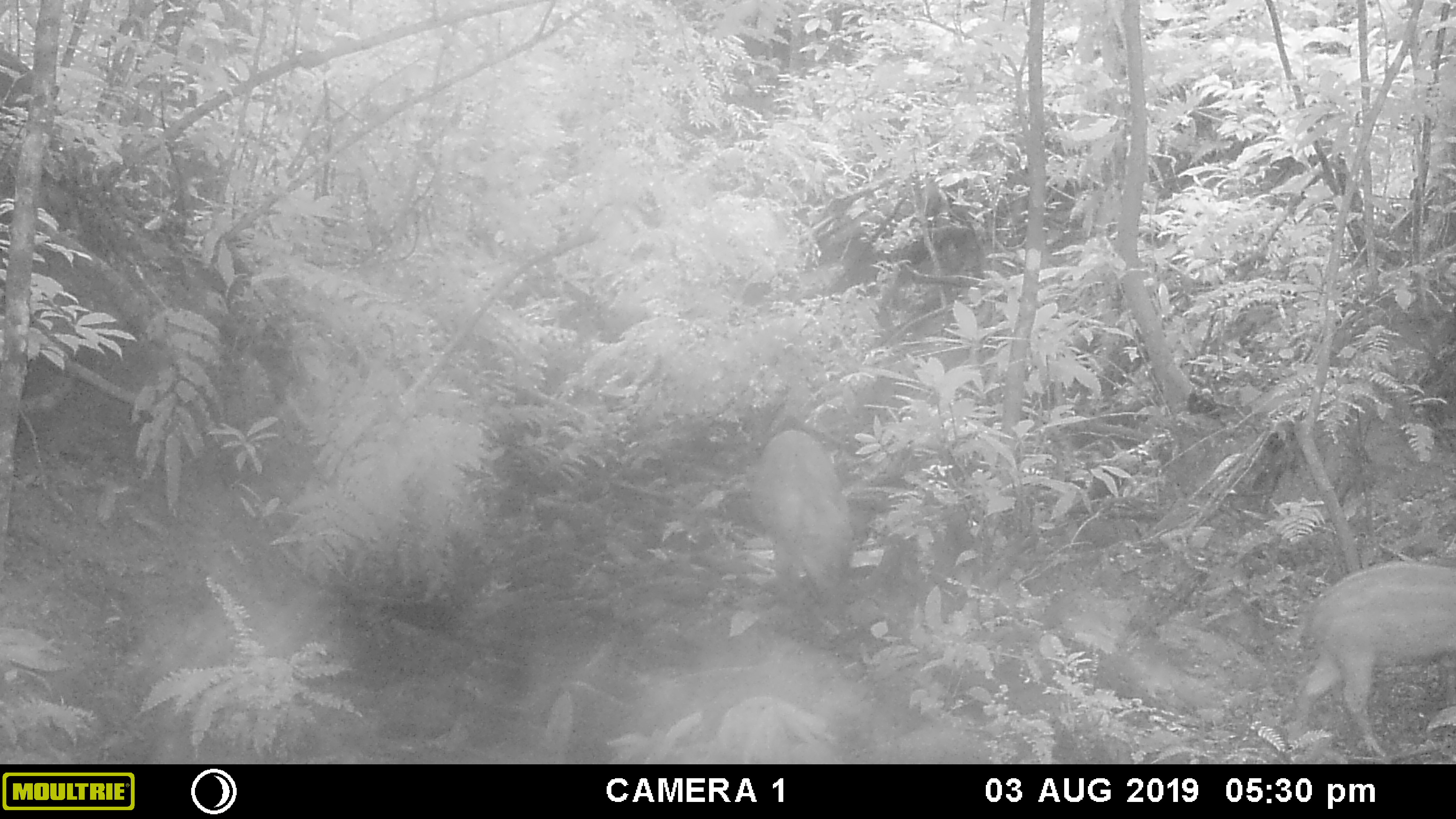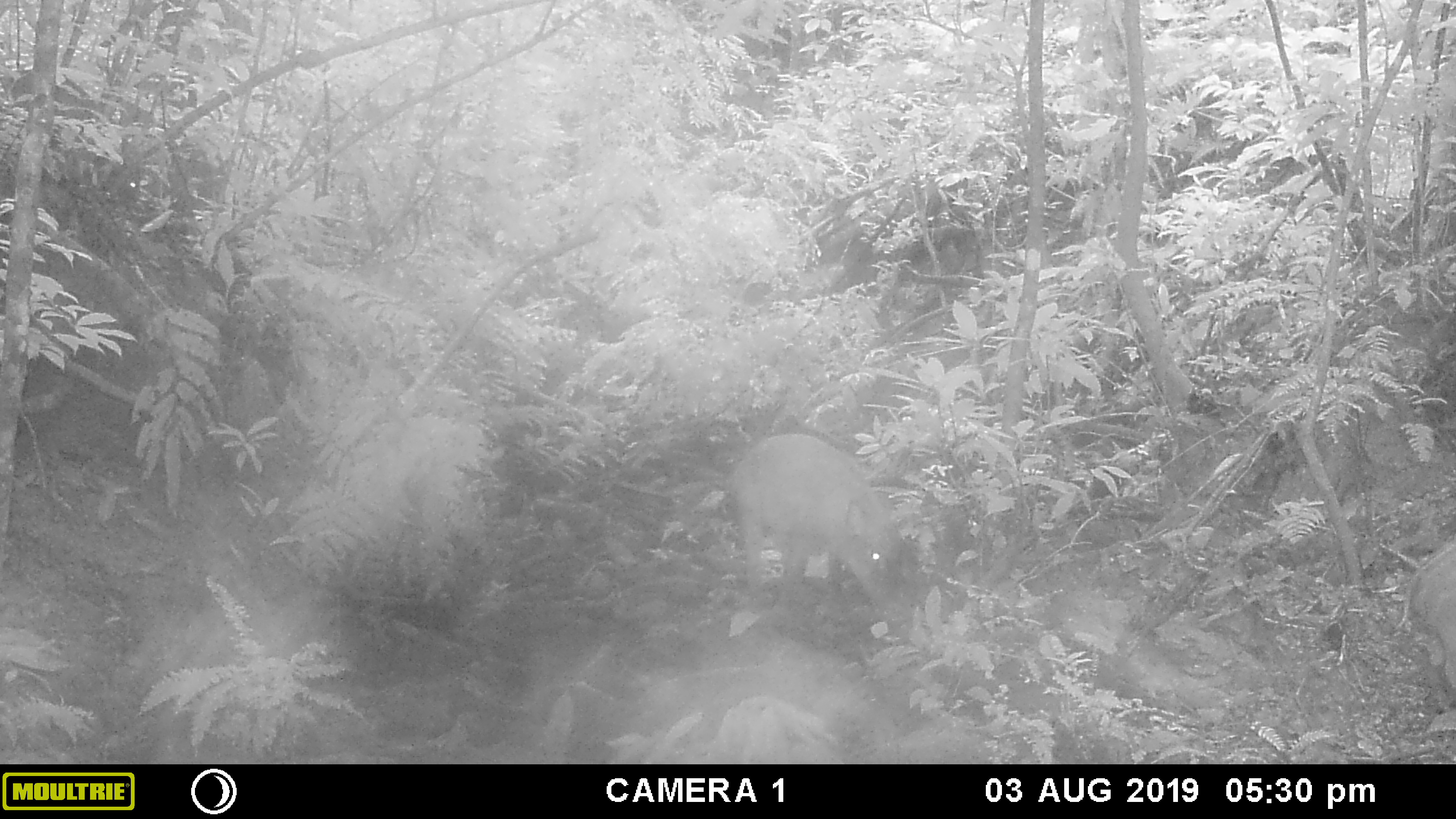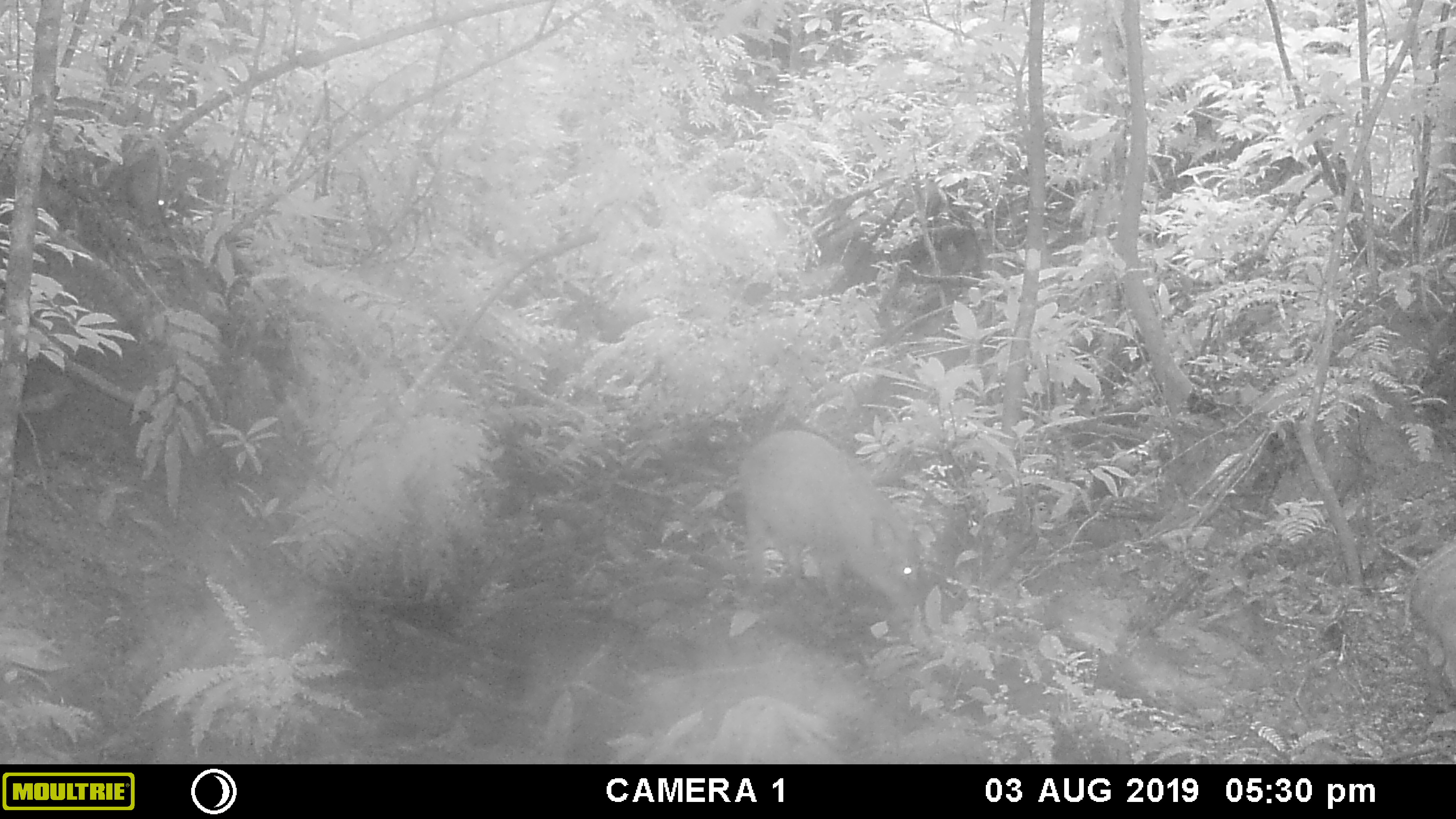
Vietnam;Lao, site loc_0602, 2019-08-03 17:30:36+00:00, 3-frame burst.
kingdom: Animalia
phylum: Chordata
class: Mammalia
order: Artiodactyla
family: Suidae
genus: Sus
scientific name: Sus scrofa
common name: eurasian wild pig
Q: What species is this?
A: Eurasian wild pig (Sus scrofa).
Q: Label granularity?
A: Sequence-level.